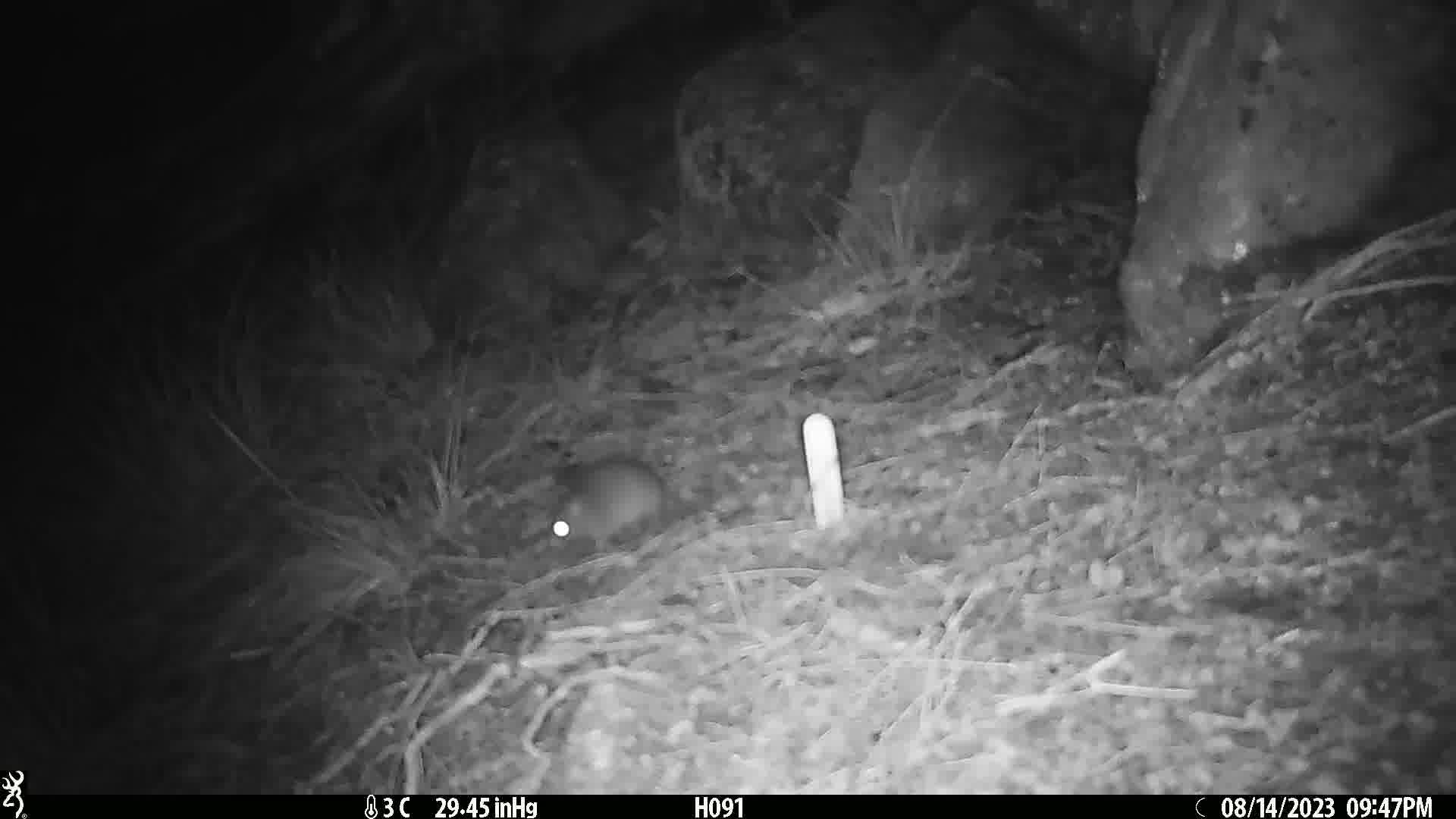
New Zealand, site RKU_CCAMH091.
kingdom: Animalia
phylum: Chordata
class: Mammalia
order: Rodentia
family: Muridae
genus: Rattus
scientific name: Rattus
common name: rat